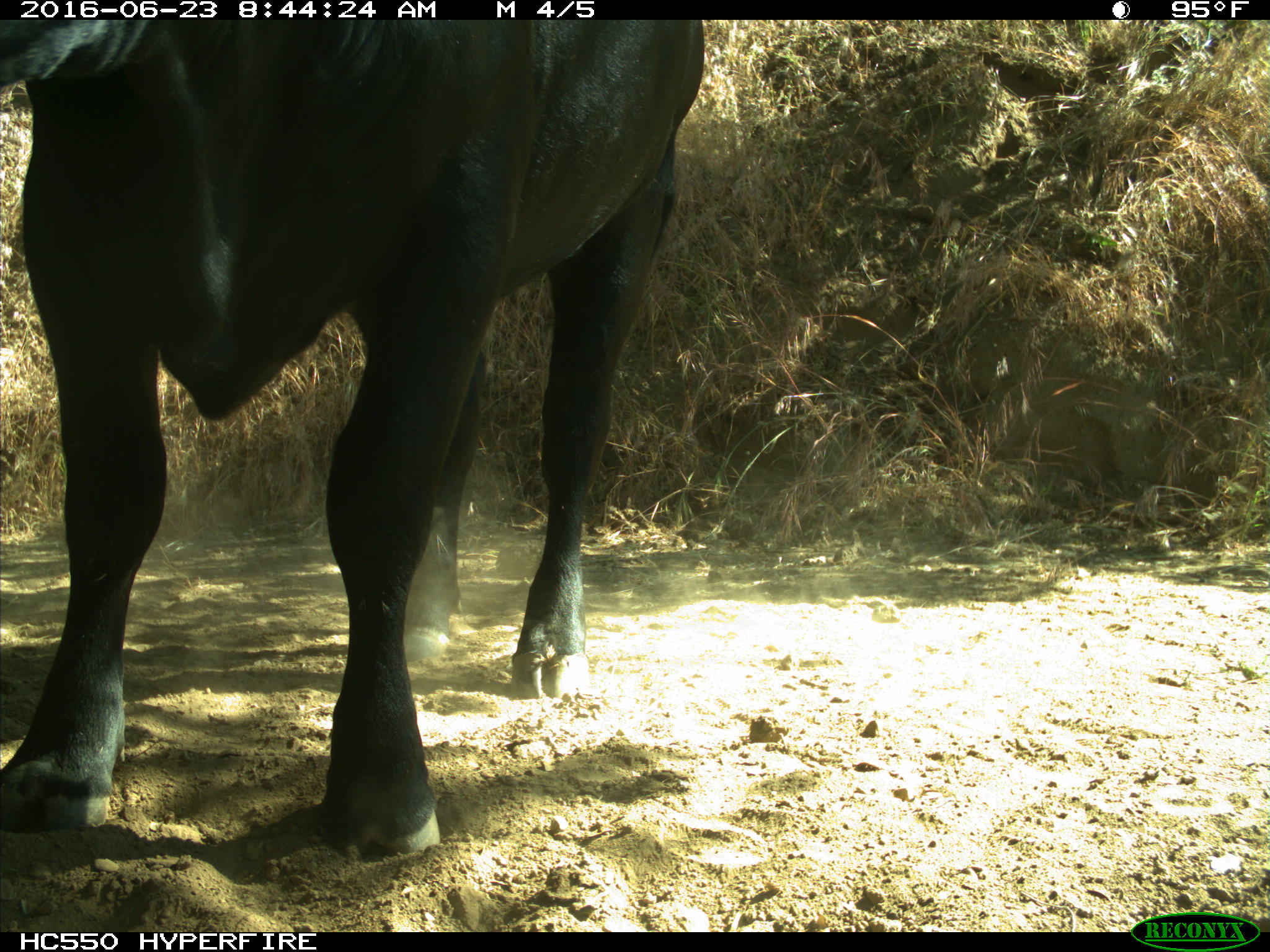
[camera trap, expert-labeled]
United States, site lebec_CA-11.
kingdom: Animalia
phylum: Chordata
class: Mammalia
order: Artiodactyla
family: Bovidae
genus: Bos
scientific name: Bos taurus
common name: domestic cow